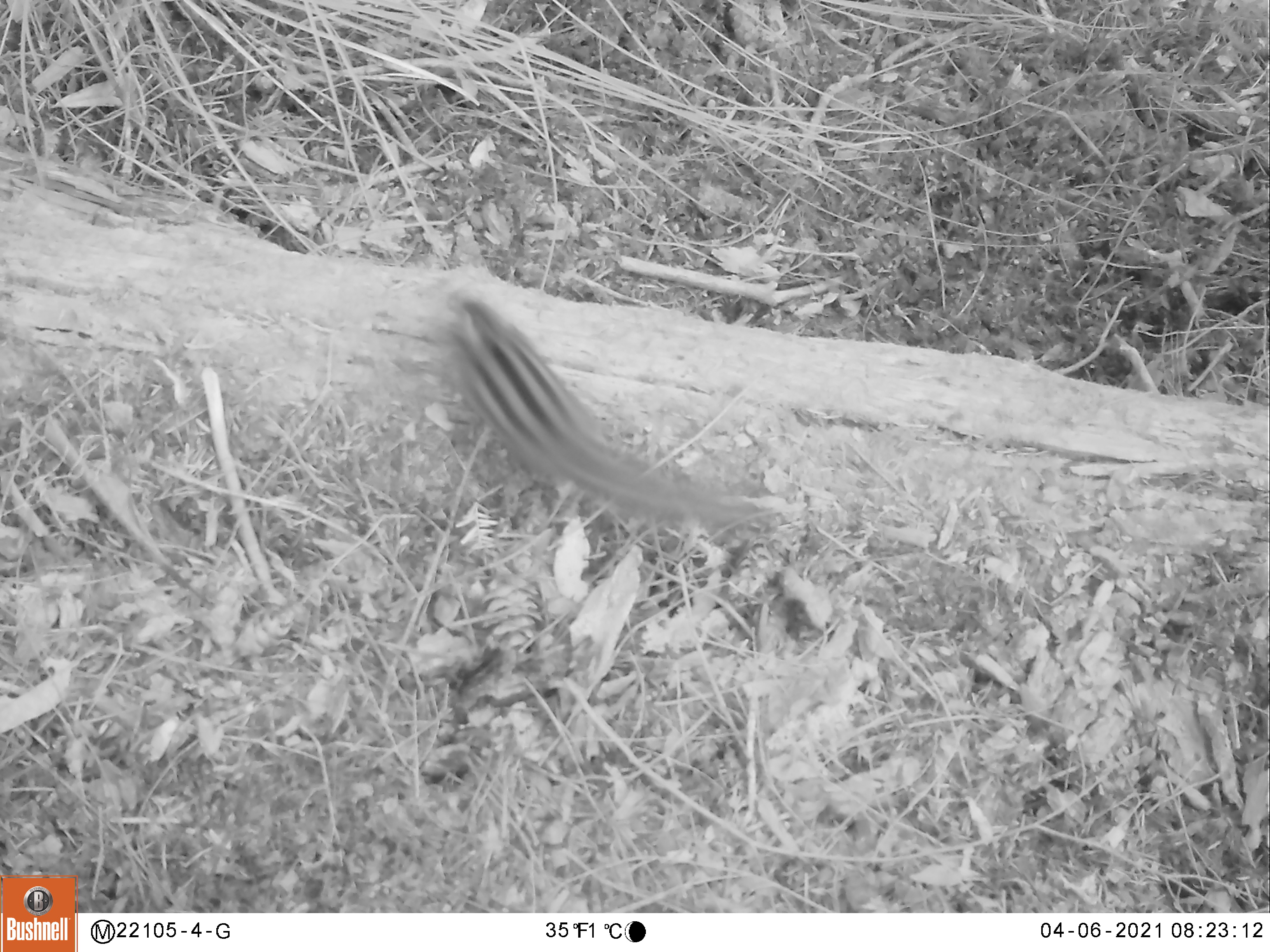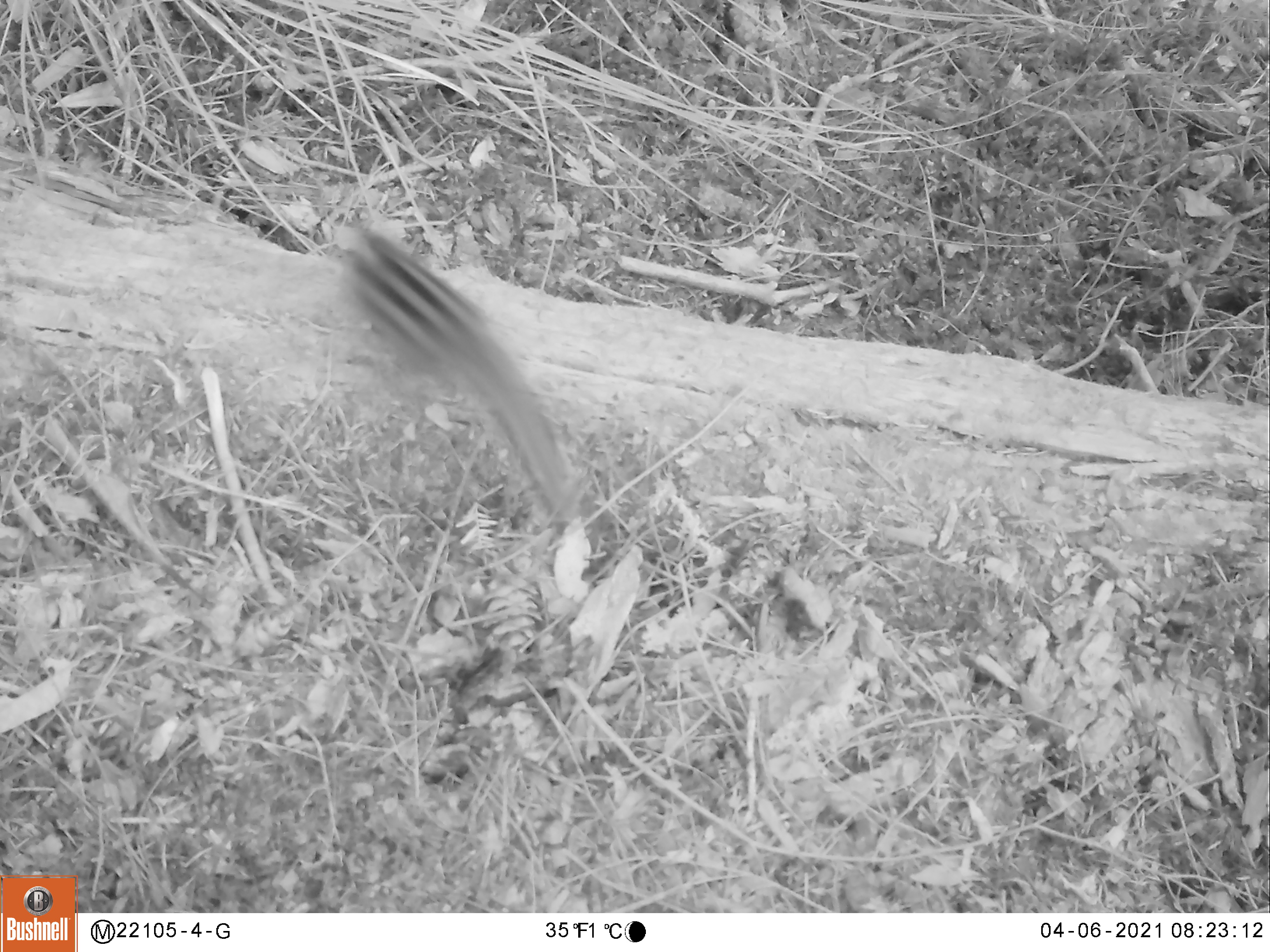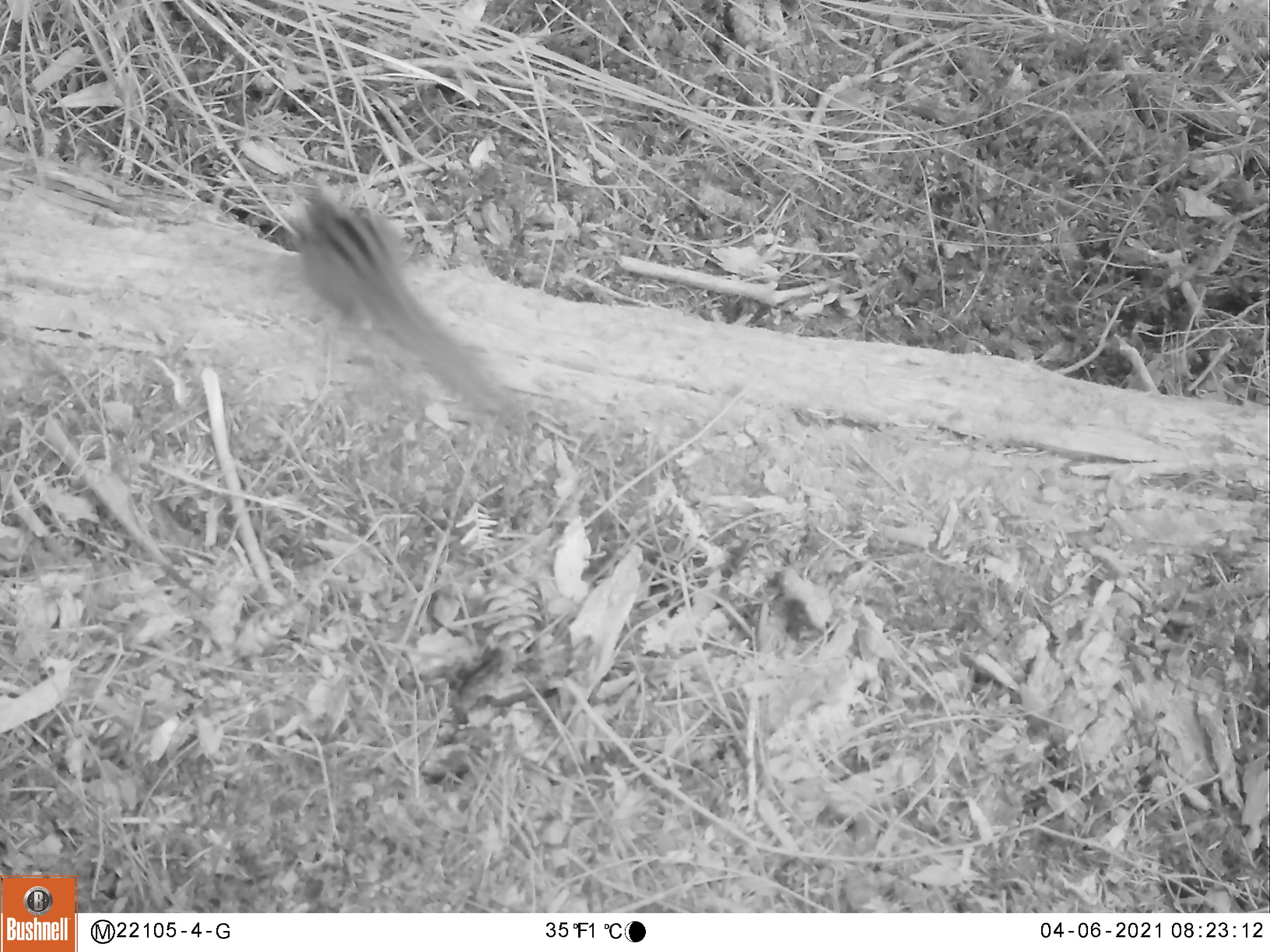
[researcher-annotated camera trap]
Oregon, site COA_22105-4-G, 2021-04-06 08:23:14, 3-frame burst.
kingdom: Animalia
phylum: Chordata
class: Mammalia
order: Rodentia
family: Sciuridae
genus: Neotamias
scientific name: Neotamias townsendii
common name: townsend's chipmunk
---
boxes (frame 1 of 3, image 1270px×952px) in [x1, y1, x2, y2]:
townsend's chipmunk: [410, 278, 798, 563]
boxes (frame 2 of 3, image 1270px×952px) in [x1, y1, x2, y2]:
townsend's chipmunk: [312, 200, 593, 564]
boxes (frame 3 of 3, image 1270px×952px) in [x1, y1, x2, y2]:
townsend's chipmunk: [258, 157, 561, 465]